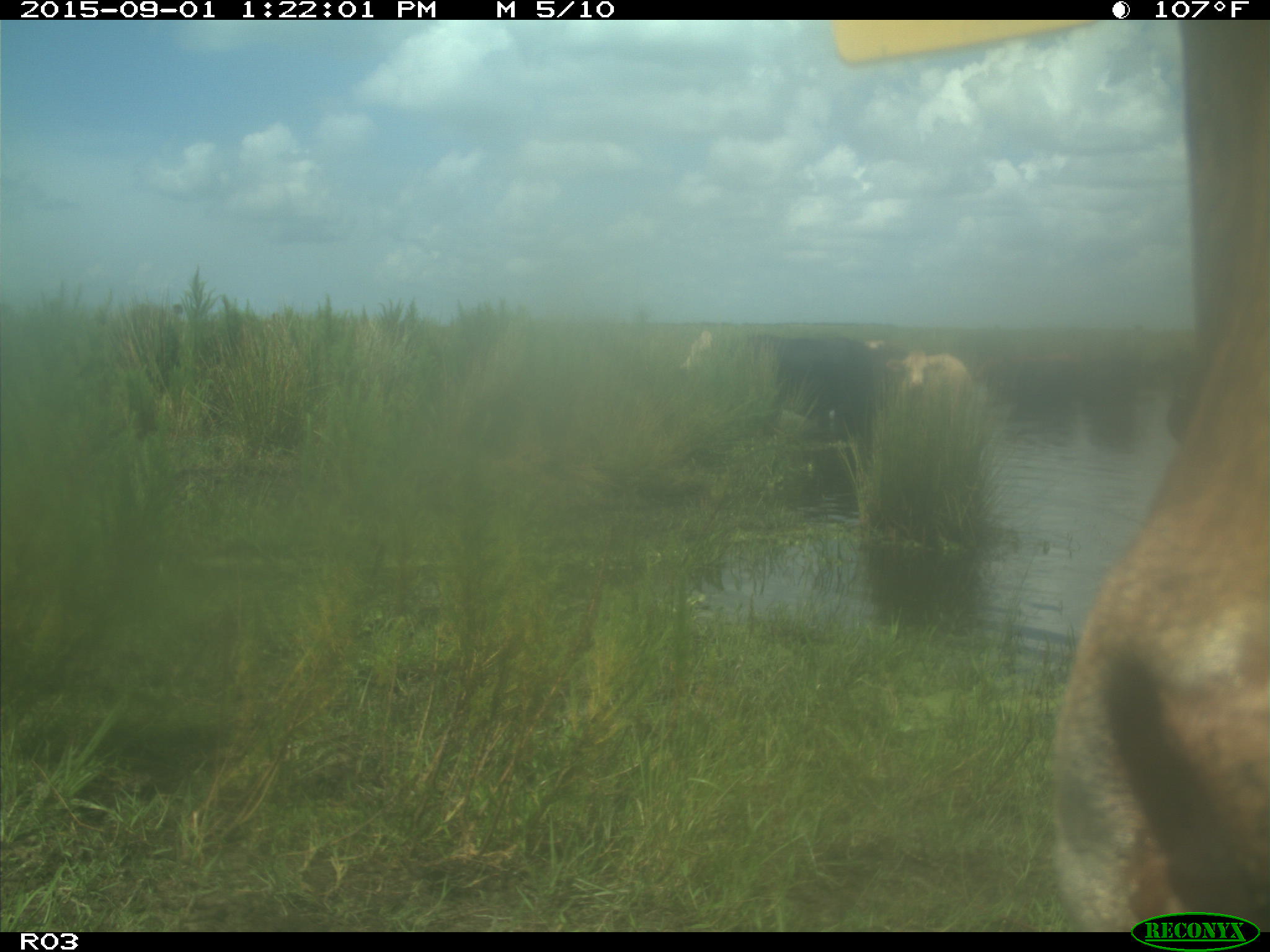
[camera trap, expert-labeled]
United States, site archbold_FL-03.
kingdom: Animalia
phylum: Chordata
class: Mammalia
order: Artiodactyla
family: Bovidae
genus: Bos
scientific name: Bos taurus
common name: domestic cow